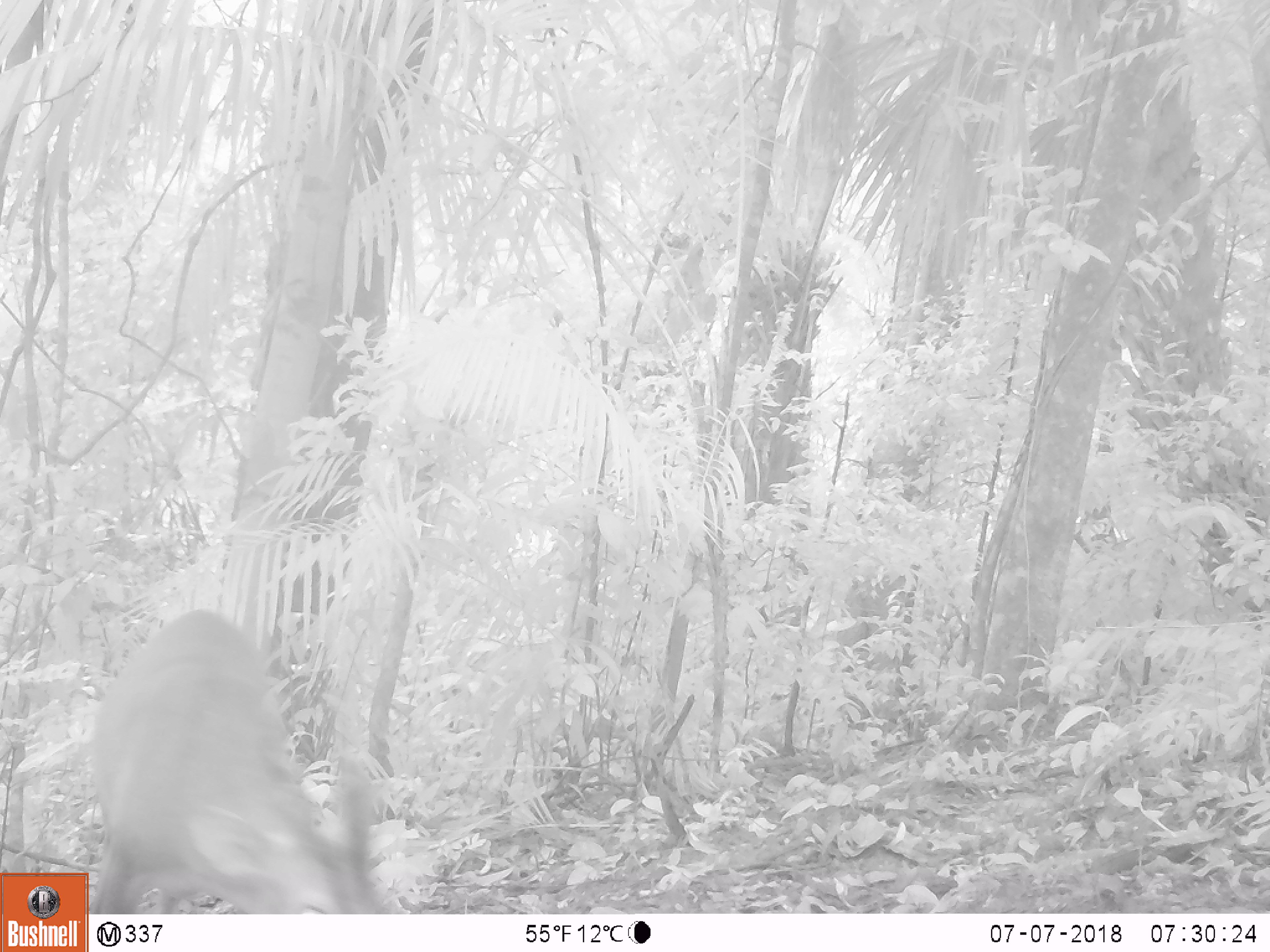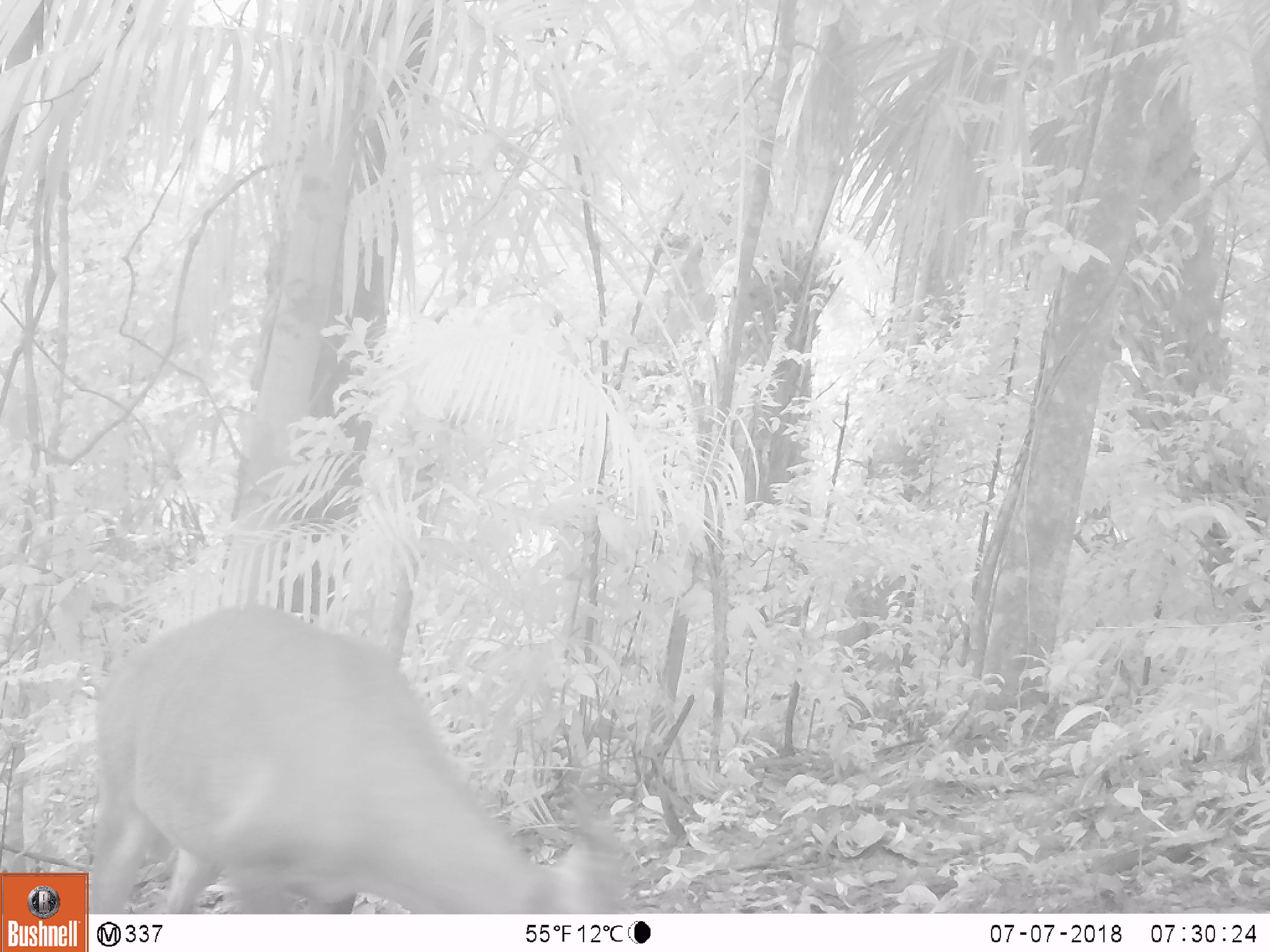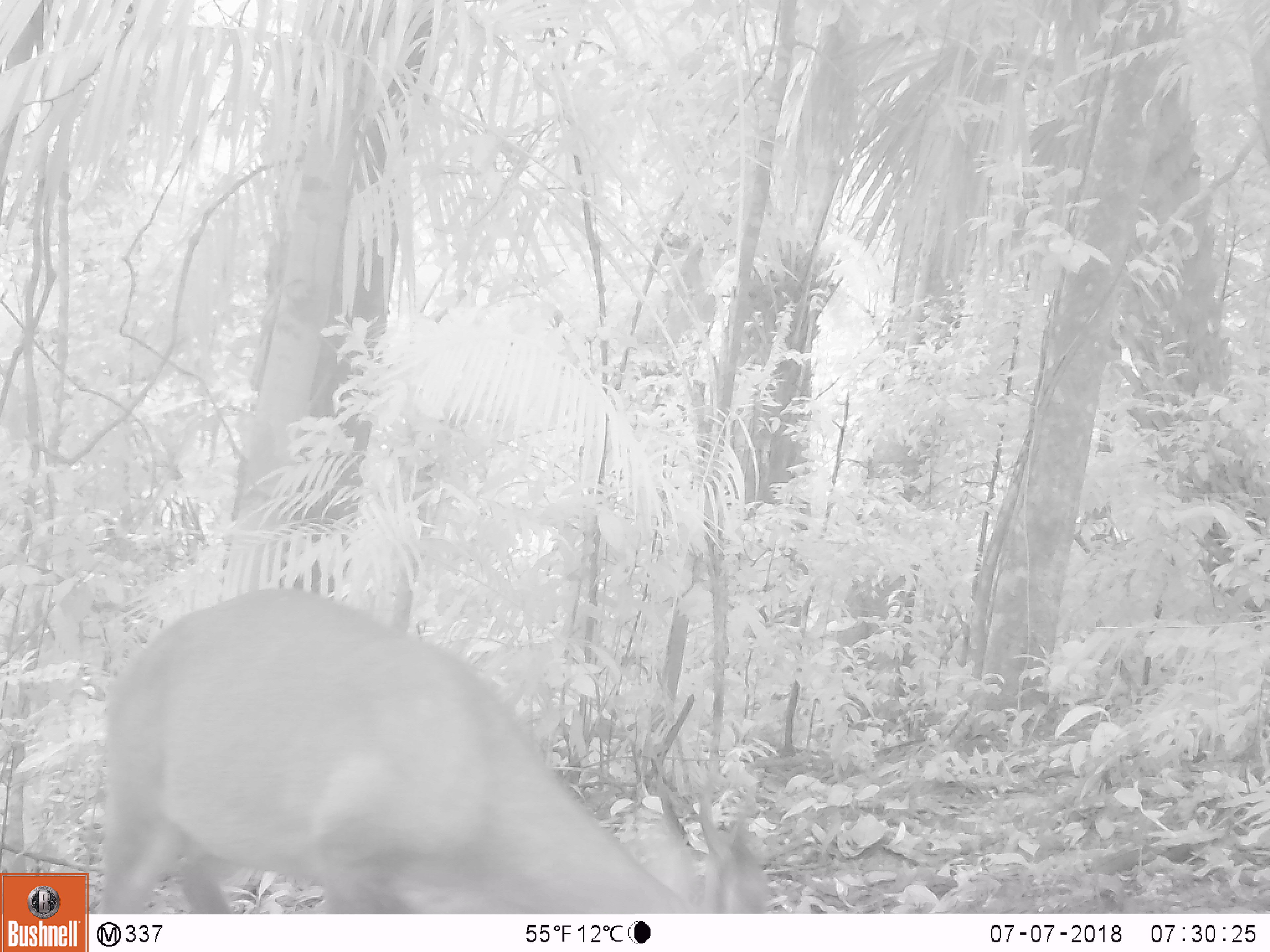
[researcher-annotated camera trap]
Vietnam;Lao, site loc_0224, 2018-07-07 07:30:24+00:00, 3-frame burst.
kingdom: Animalia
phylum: Chordata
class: Mammalia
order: Artiodactyla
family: Cervidae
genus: Muntiacus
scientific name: Muntiacus vuquangensis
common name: large-antlered muntjac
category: large antlered muntjac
Large antlered muntjac (large-antlered muntjac) (Muntiacus vuquangensis). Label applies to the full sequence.